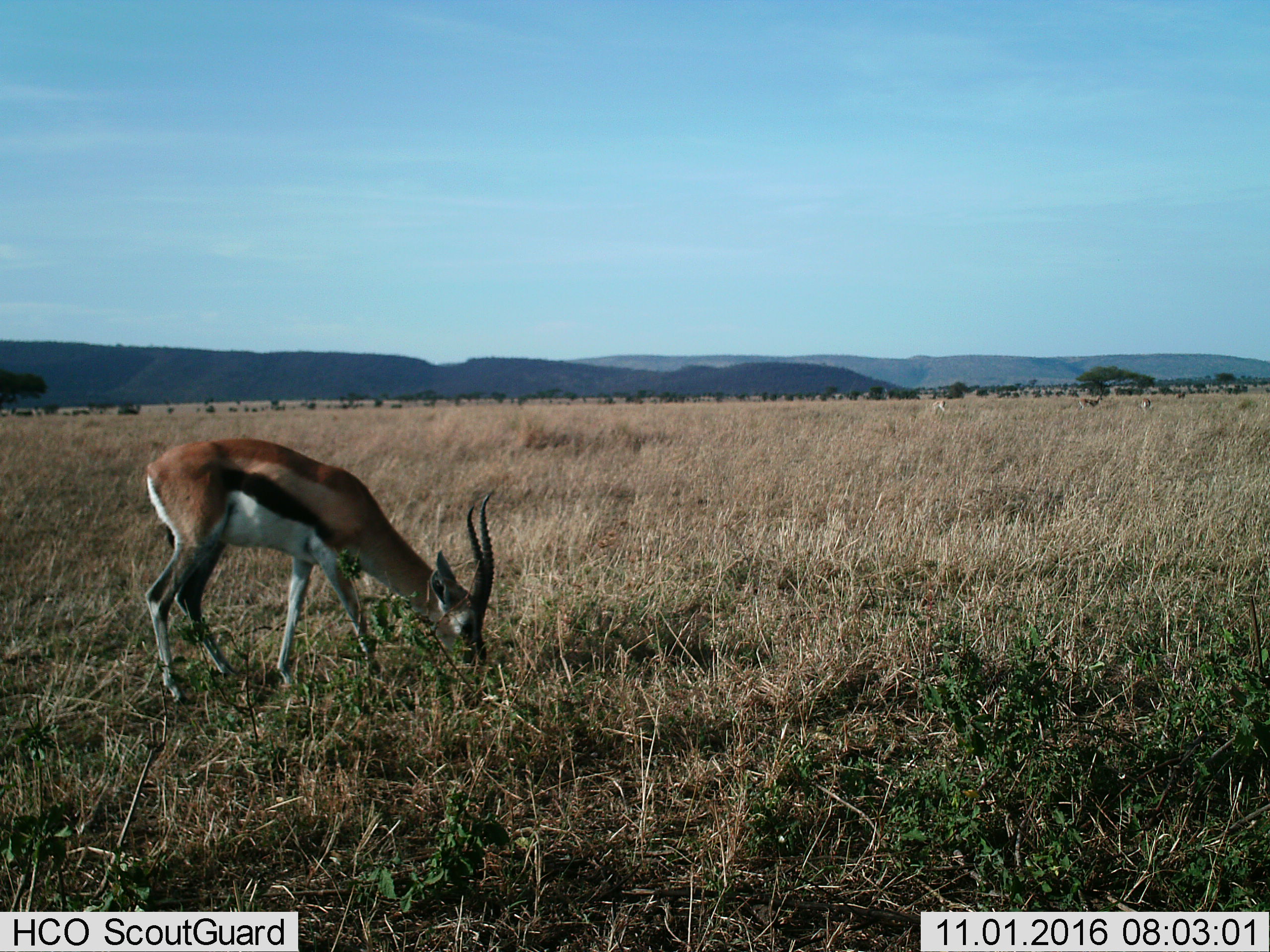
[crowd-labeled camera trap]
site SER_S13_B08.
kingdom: Animalia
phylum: Chordata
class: Mammalia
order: Artiodactyla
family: Bovidae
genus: Eudorcas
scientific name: Eudorcas thomsonii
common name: thomson's gazelle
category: gazellethomsons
Gazellethomsons (thomson's gazelle) (Eudorcas thomsonii), count 1. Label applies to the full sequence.